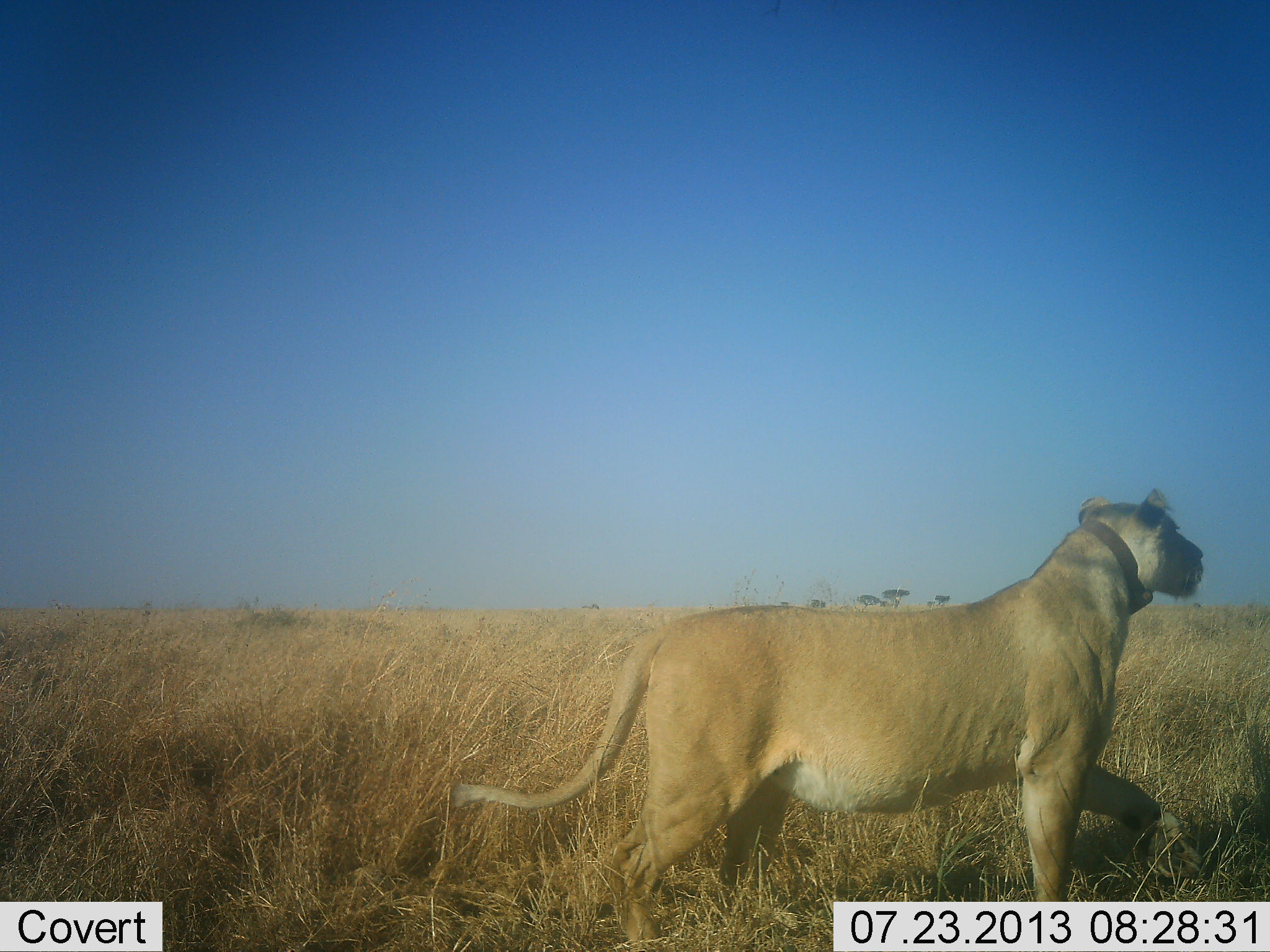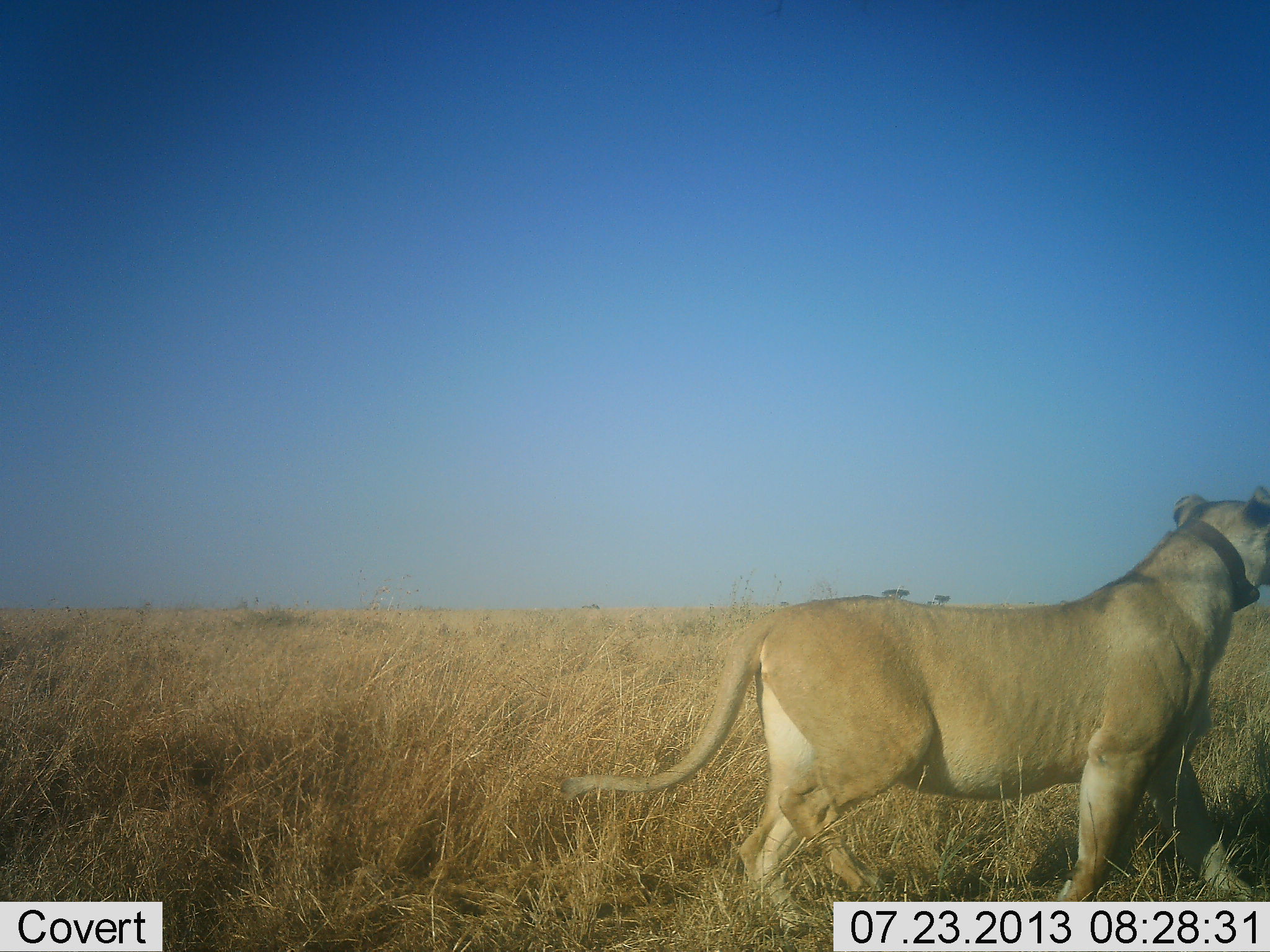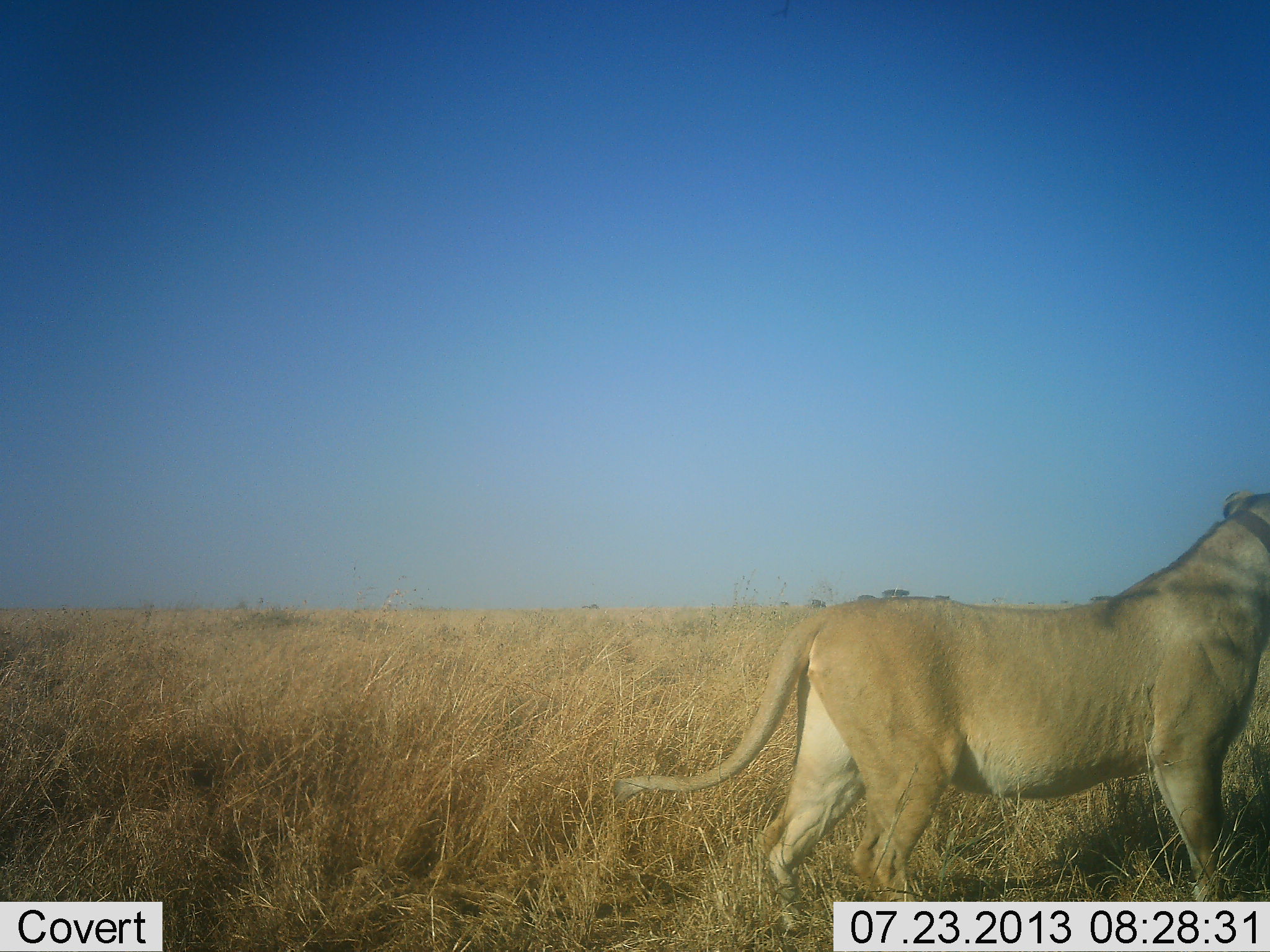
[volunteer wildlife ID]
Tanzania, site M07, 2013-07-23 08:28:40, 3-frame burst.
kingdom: Animalia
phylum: Chordata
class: Mammalia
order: Carnivora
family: Felidae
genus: Panthera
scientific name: Panthera leo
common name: lion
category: lionfemale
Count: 1.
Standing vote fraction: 10%.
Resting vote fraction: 0%.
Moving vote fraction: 90%.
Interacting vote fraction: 0%.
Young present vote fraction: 0%.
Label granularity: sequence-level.